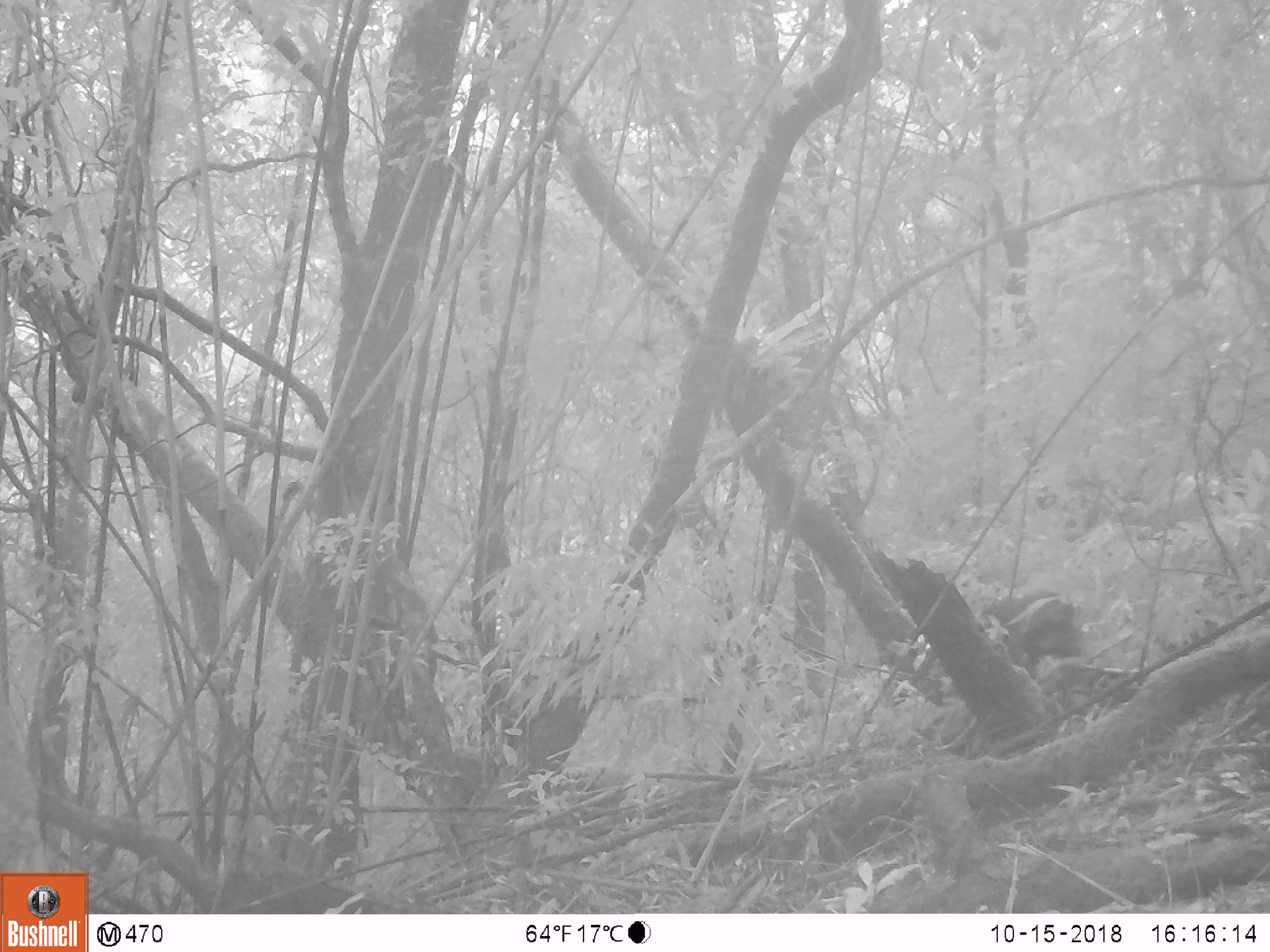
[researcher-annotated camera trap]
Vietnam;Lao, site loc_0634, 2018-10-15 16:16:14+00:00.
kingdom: Animalia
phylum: Chordata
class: Mammalia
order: Primates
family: Cercopithecidae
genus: Macaca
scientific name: Macaca arctoides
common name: stump-tailed macaque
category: stump tailed macaque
Stump tailed macaque (stump-tailed macaque) (Macaca arctoides). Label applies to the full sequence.